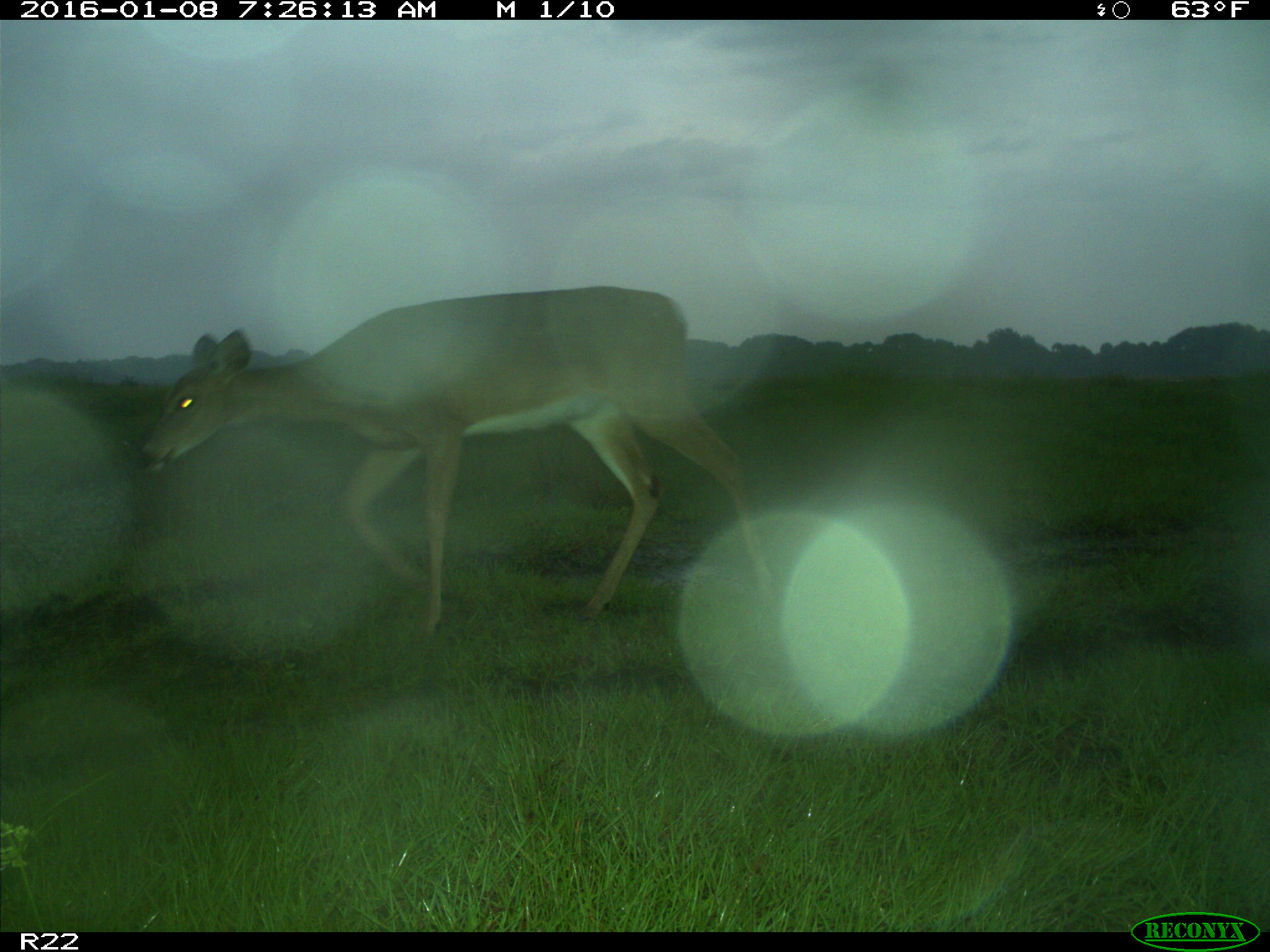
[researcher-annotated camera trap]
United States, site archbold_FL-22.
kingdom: Animalia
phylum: Chordata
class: Mammalia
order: Artiodactyla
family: Cervidae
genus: Odocoileus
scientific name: Odocoileus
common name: deer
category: unidentified deer